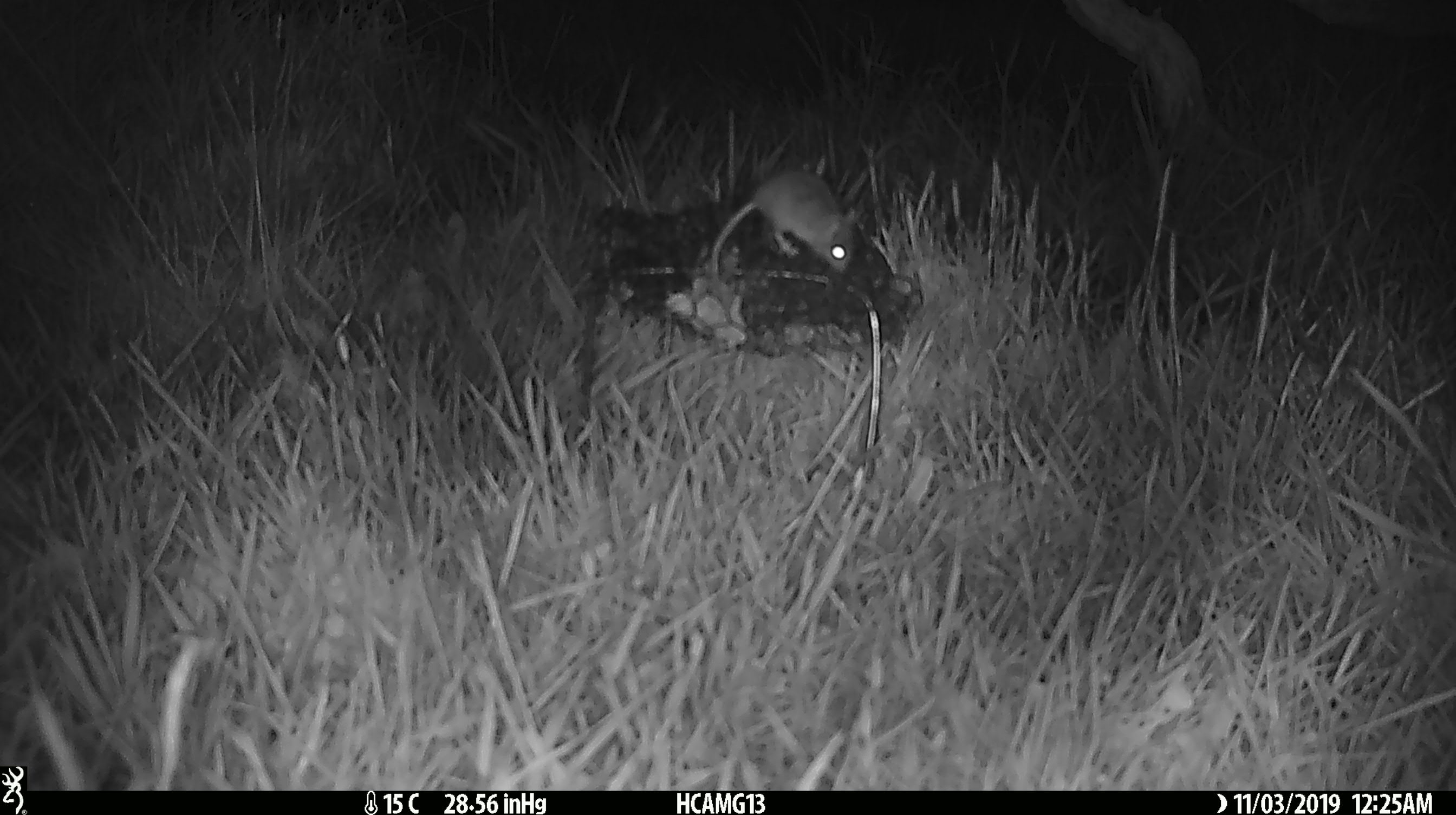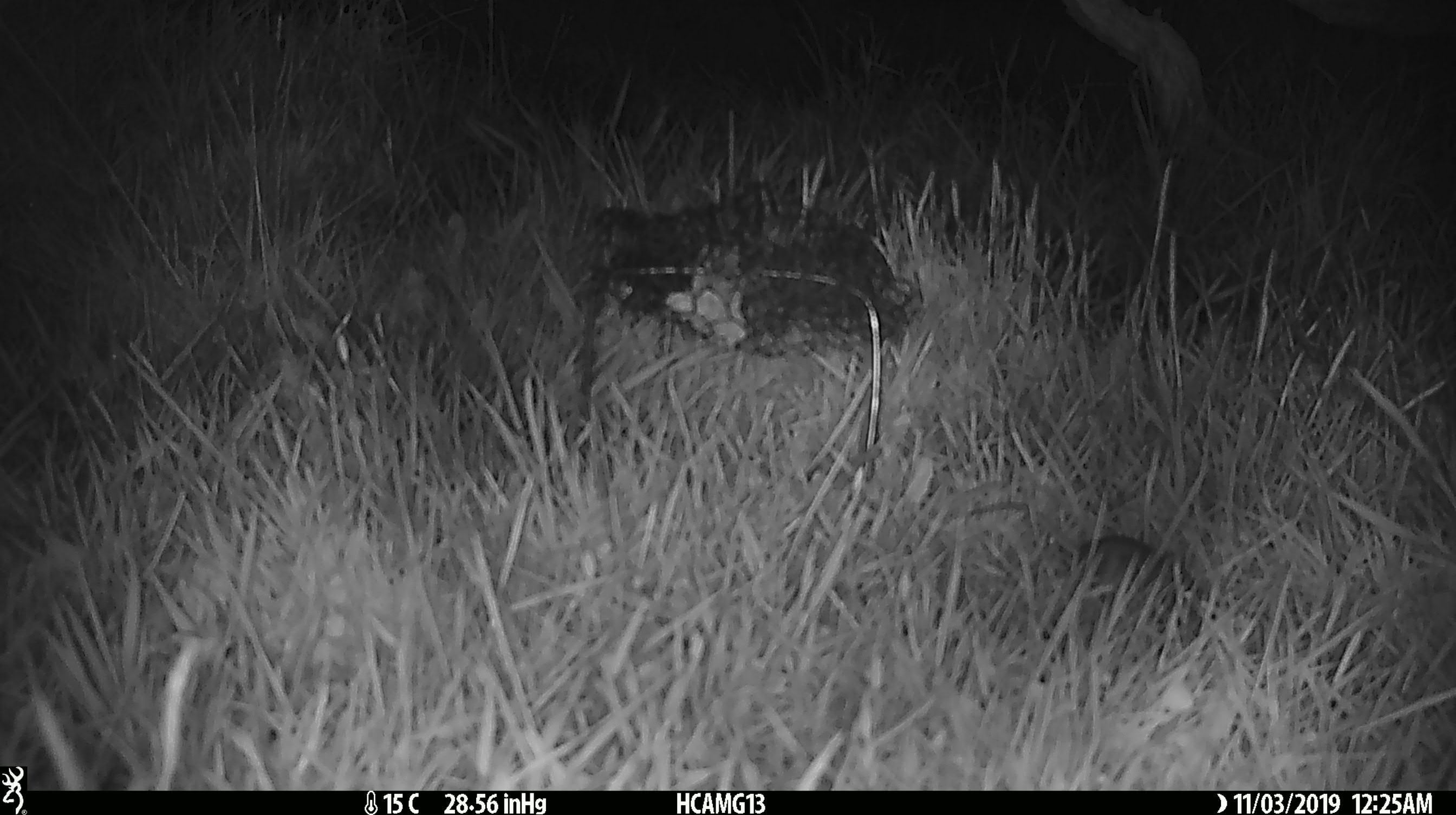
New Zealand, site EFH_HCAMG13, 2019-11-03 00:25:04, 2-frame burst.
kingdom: Animalia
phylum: Chordata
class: Mammalia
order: Rodentia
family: Muridae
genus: Mus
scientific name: Mus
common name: mouse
Mouse (Mus).